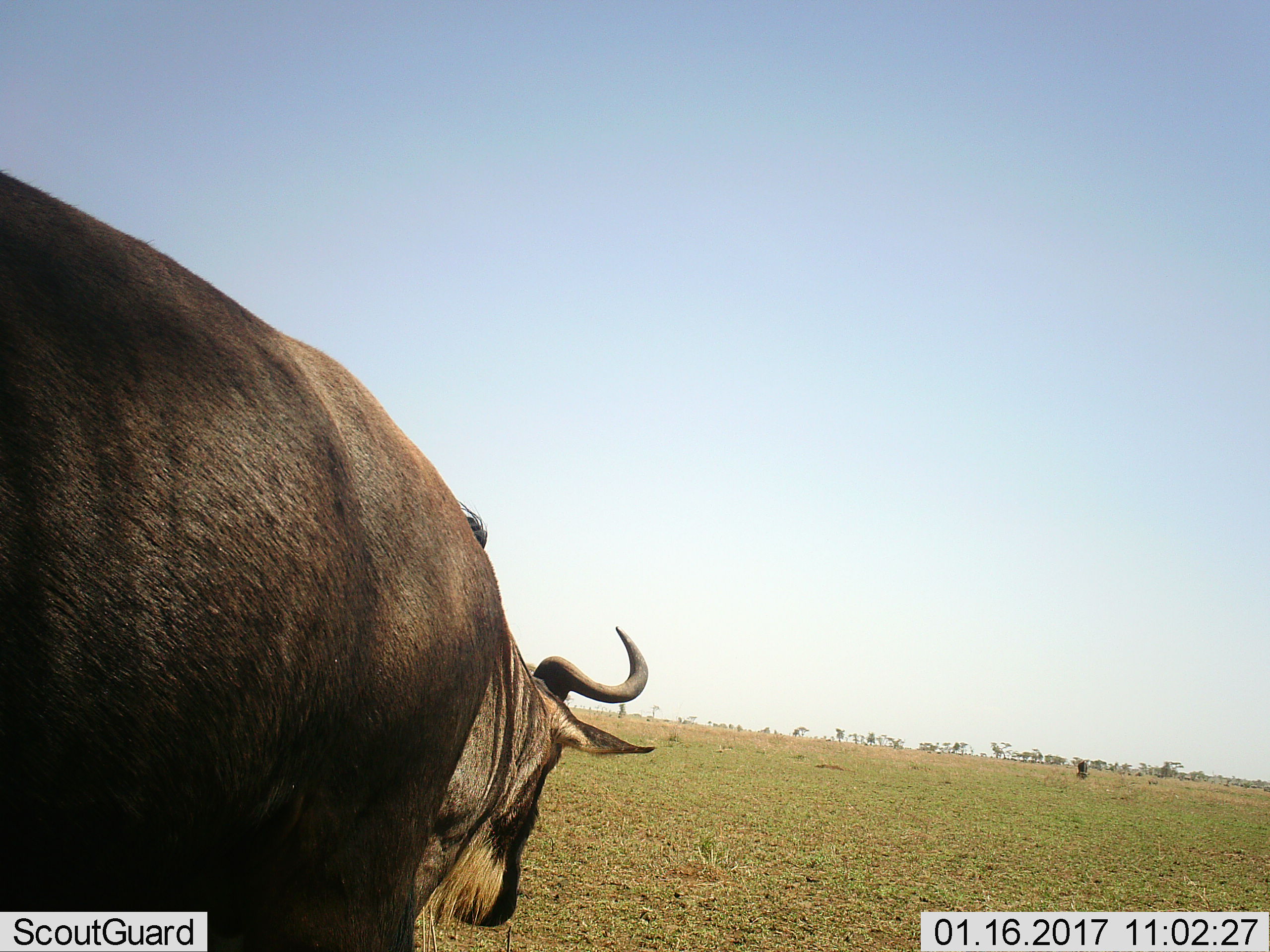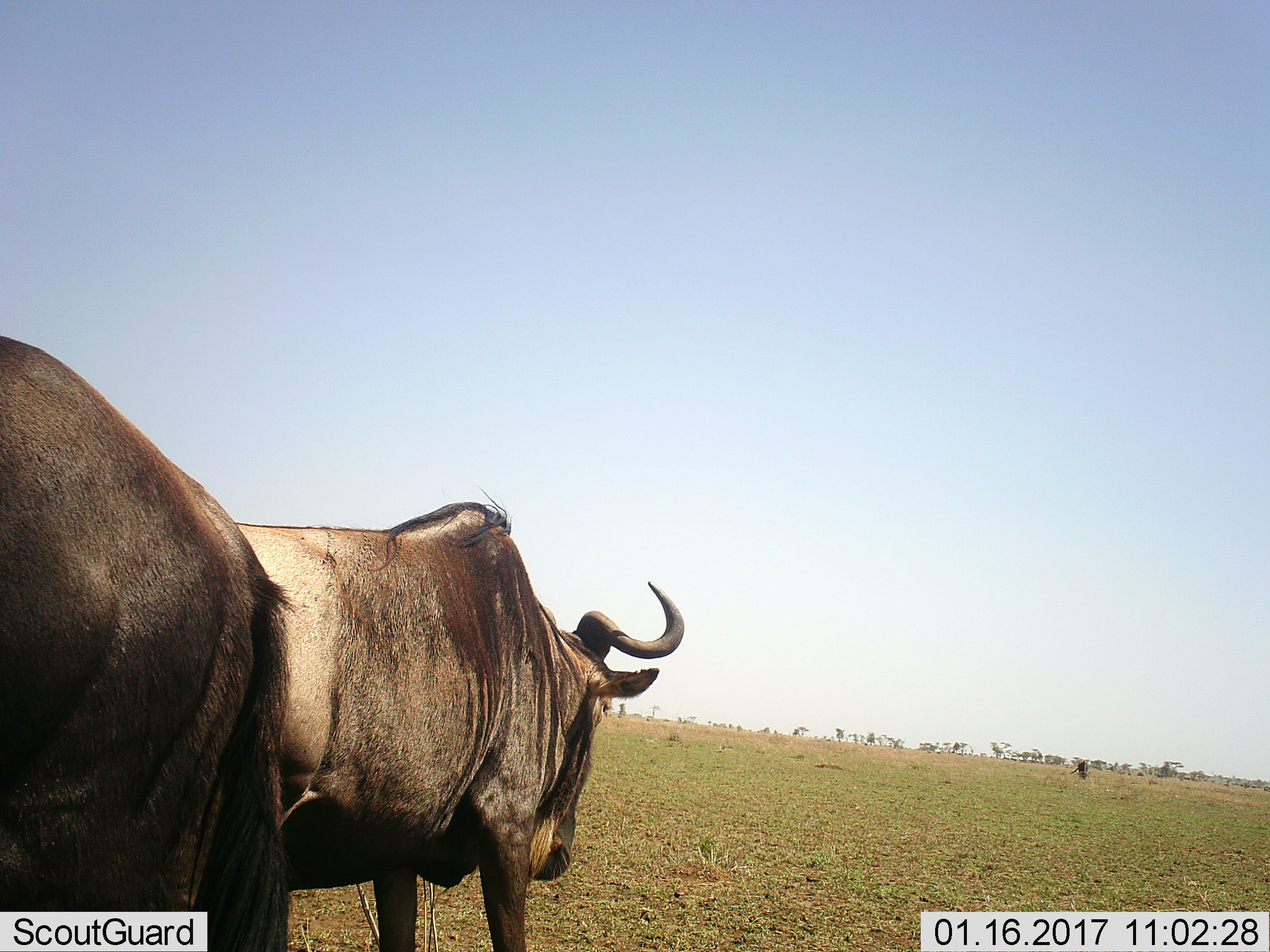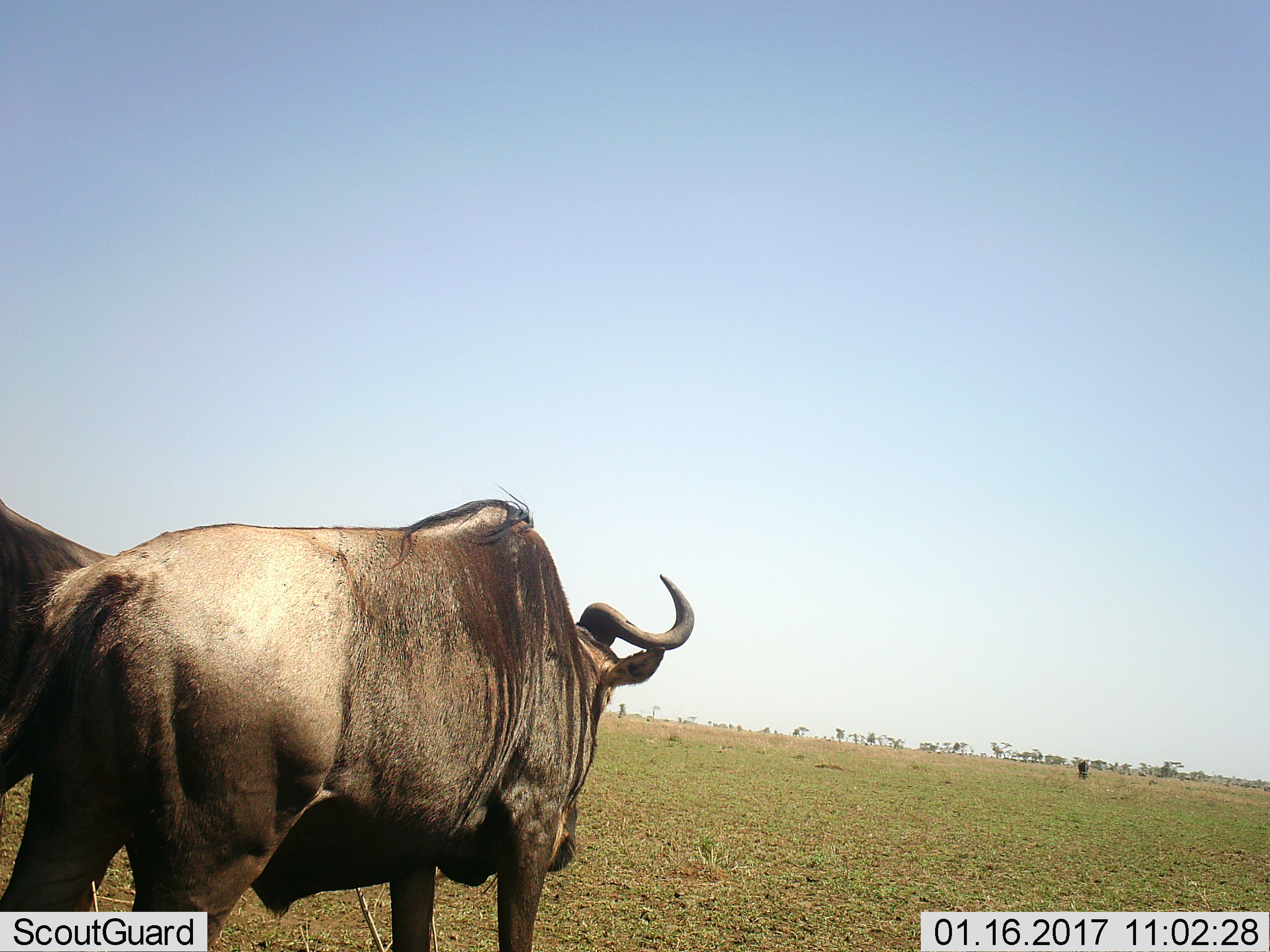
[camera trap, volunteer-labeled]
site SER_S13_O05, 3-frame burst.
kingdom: Animalia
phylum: Chordata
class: Mammalia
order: Artiodactyla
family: Bovidae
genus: Connochaetes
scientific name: Connochaetes taurinus taurinus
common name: blue wildebeest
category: wildebeestblue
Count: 3.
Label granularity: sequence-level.